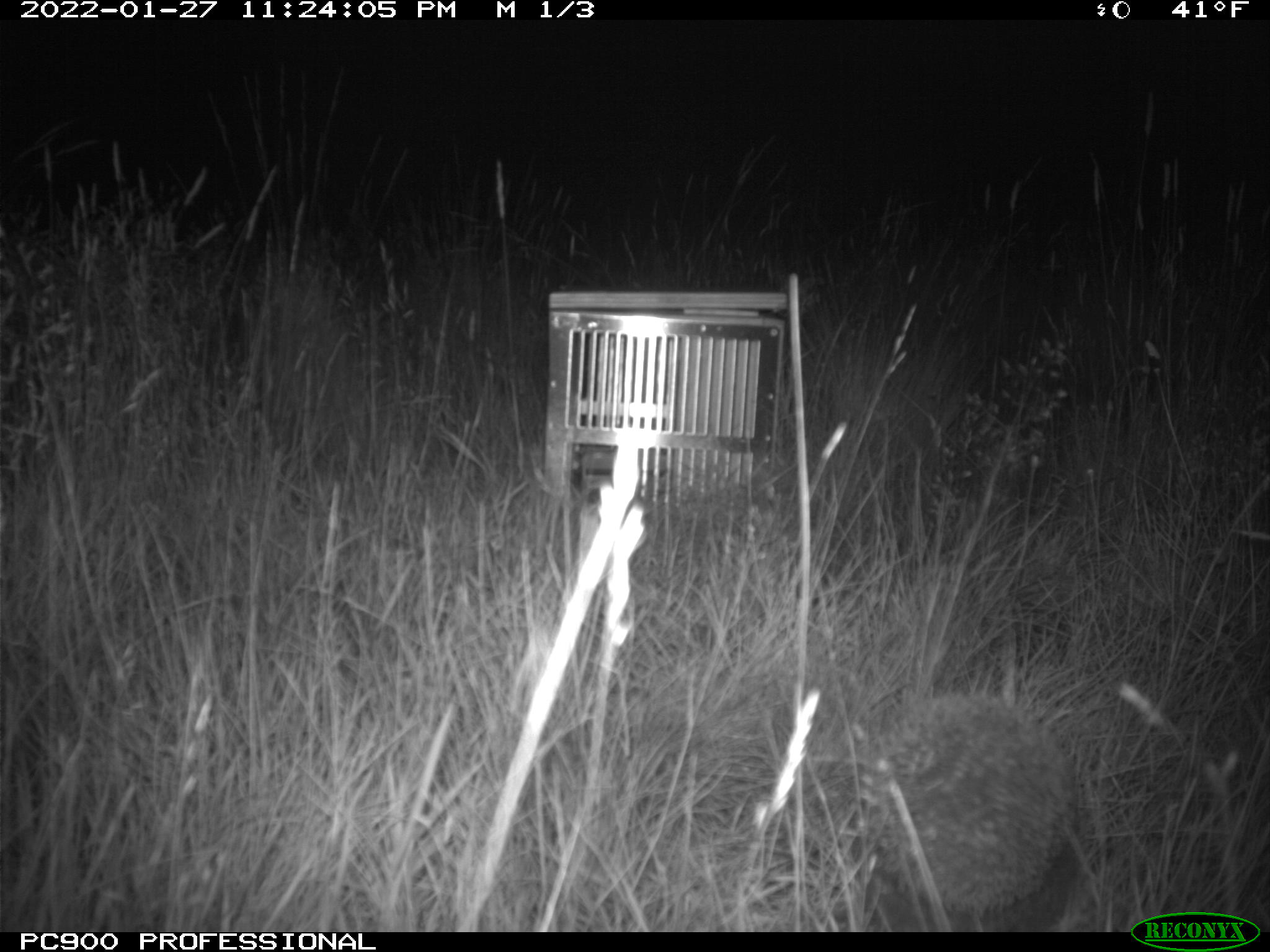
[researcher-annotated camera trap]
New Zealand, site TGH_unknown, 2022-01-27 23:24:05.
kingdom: Animalia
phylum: Chordata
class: Mammalia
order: Eulipotyphla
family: Erinaceidae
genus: Erinaceus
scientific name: Erinaceus europaeus europaeus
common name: european hedgehog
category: hedgehog